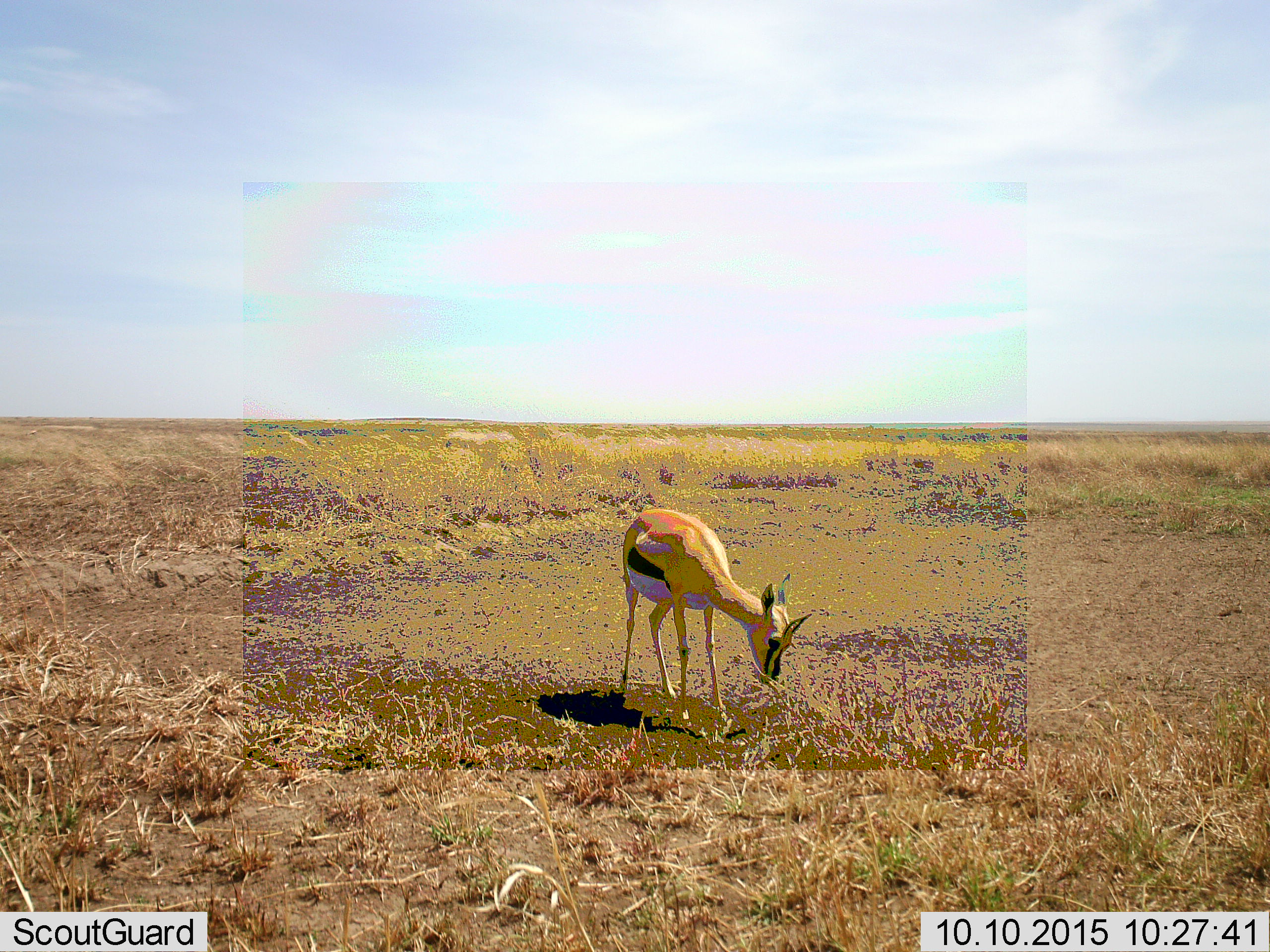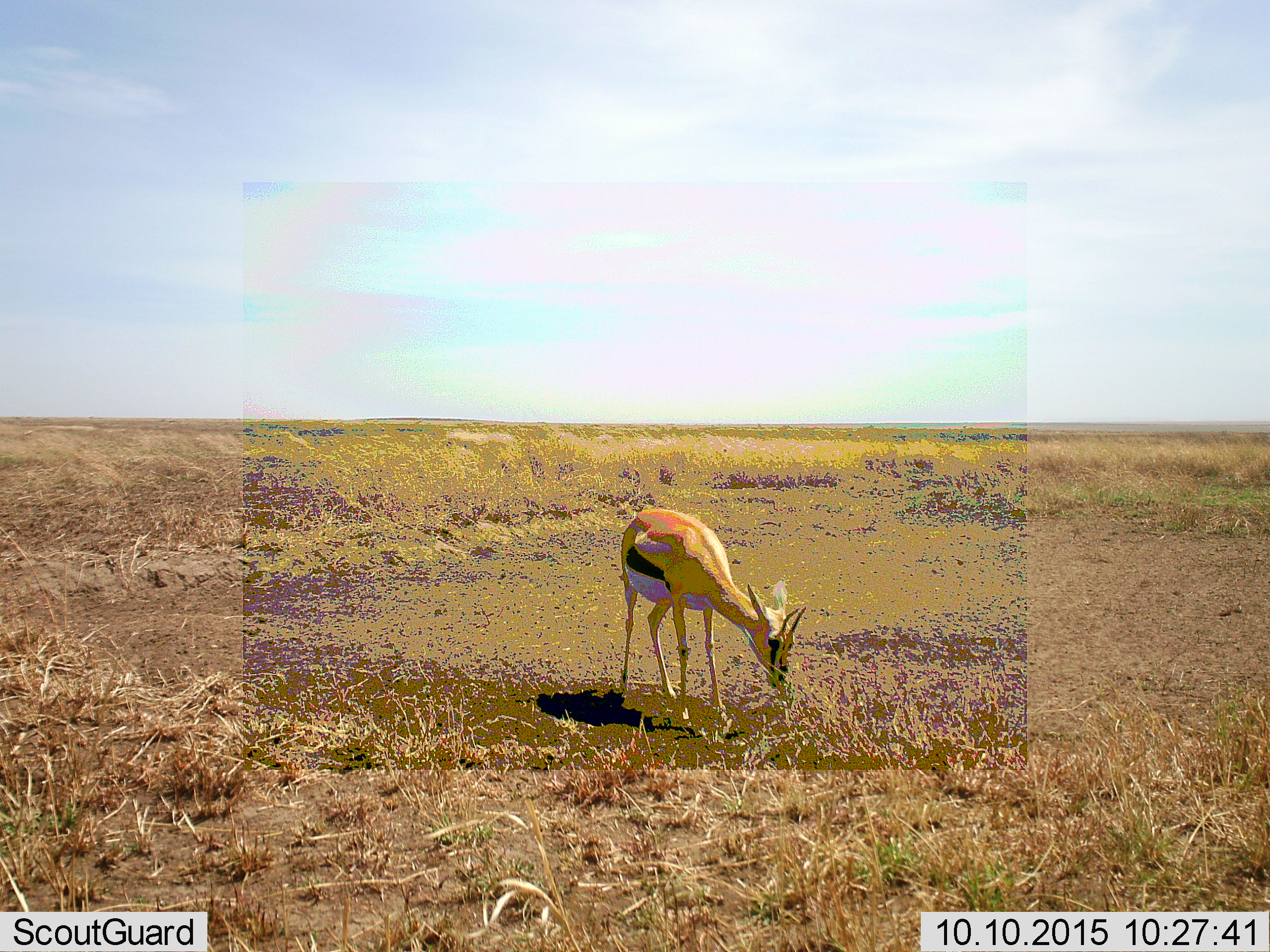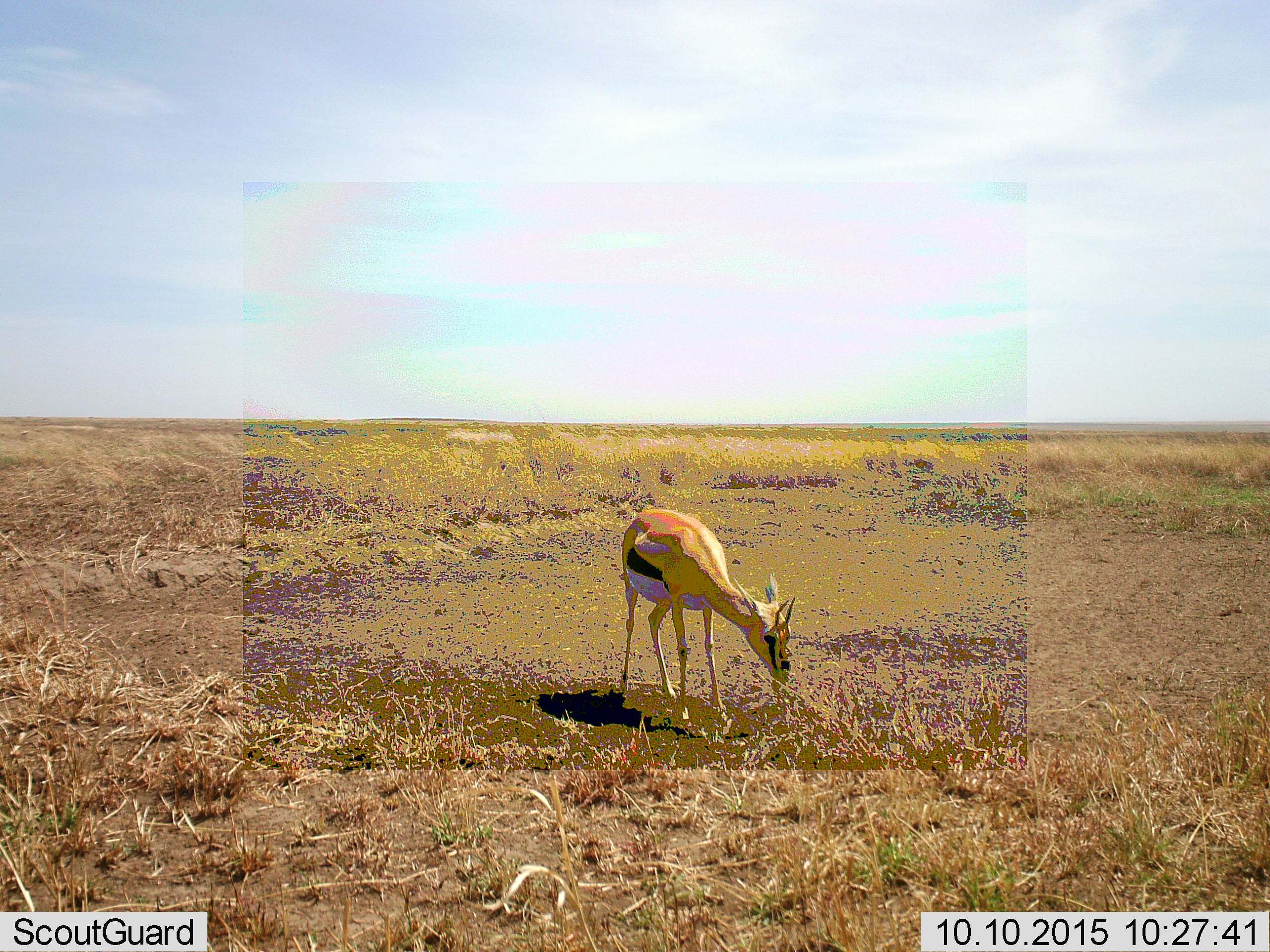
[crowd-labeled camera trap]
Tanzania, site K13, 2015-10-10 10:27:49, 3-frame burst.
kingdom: Animalia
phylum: Chordata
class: Mammalia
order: Artiodactyla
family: Bovidae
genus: Eudorcas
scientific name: Eudorcas thomsonii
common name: thomson's gazelle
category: gazellethomsons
Gazellethomsons (thomson's gazelle) (Eudorcas thomsonii), count 1. Behavior (volunteer vote fractions): standing 56%, resting 11%, moving 0%, interacting 0%. Young present (vote fraction): 11%. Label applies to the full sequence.